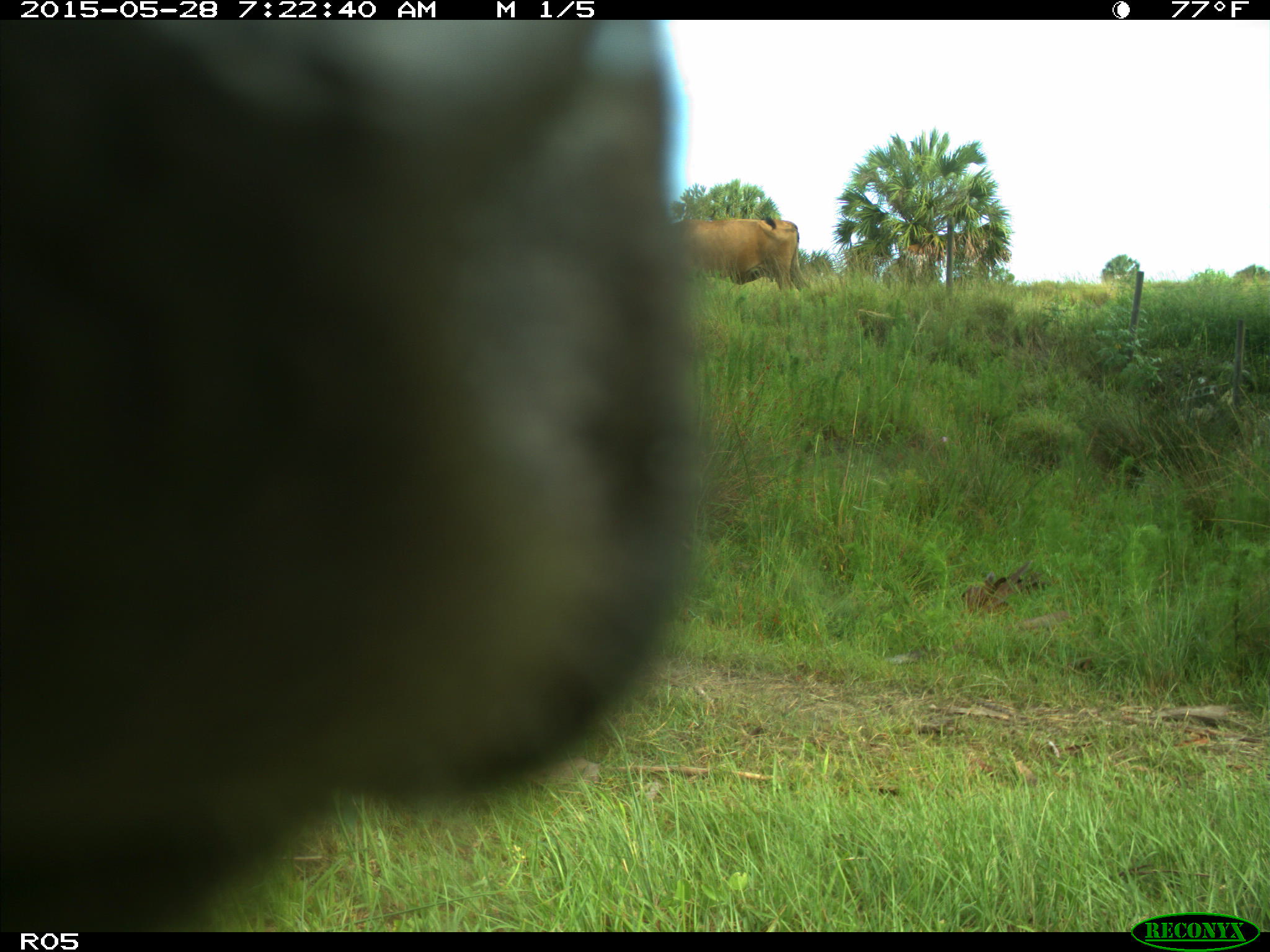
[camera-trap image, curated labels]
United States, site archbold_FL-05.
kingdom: Animalia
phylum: Chordata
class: Mammalia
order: Artiodactyla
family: Bovidae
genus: Bos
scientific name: Bos taurus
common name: domestic cow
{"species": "Bos taurus (domestic cow)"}